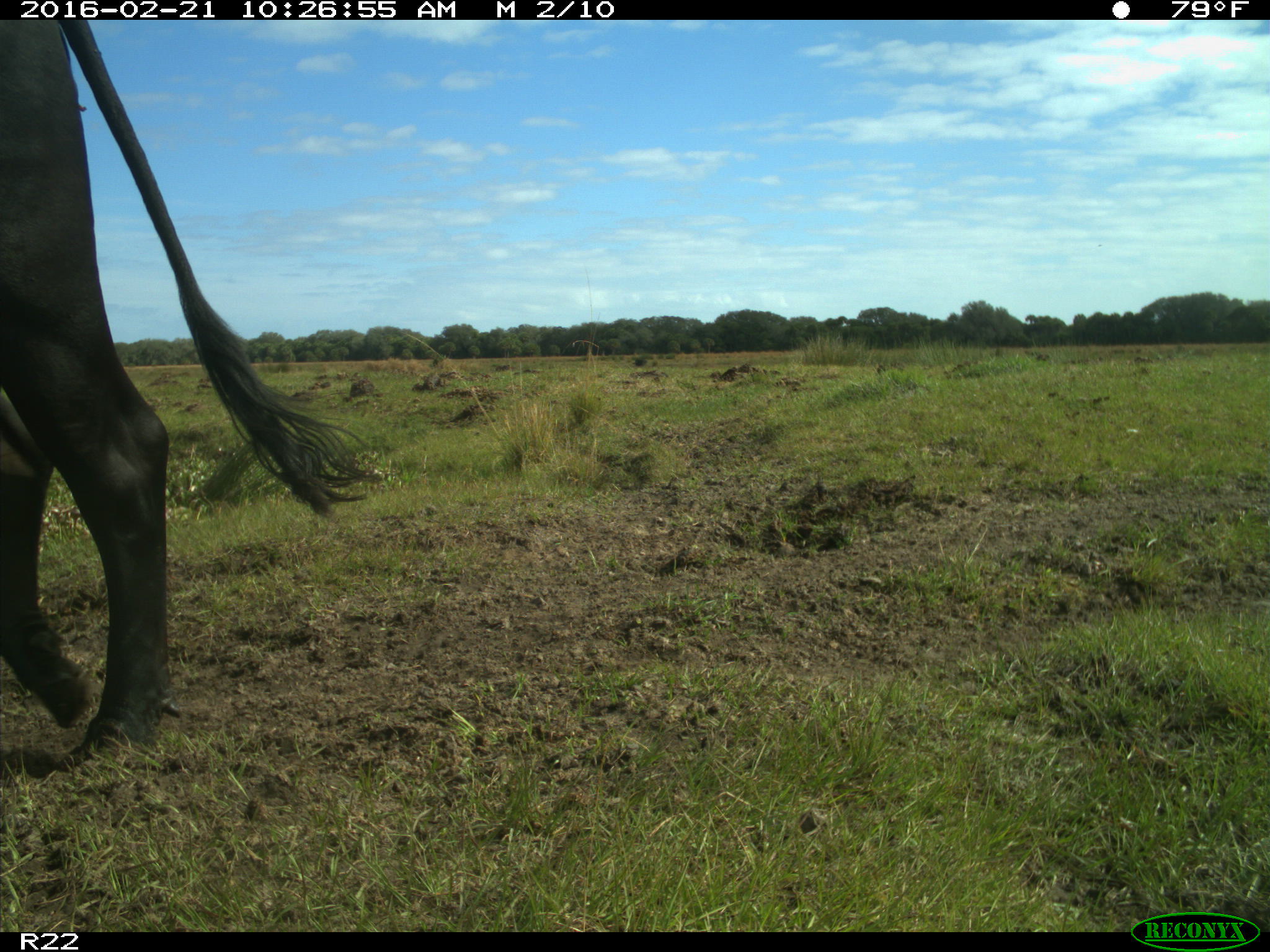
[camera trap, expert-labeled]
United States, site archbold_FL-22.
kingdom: Animalia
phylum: Chordata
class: Mammalia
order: Artiodactyla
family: Bovidae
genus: Bos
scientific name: Bos taurus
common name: domestic cow